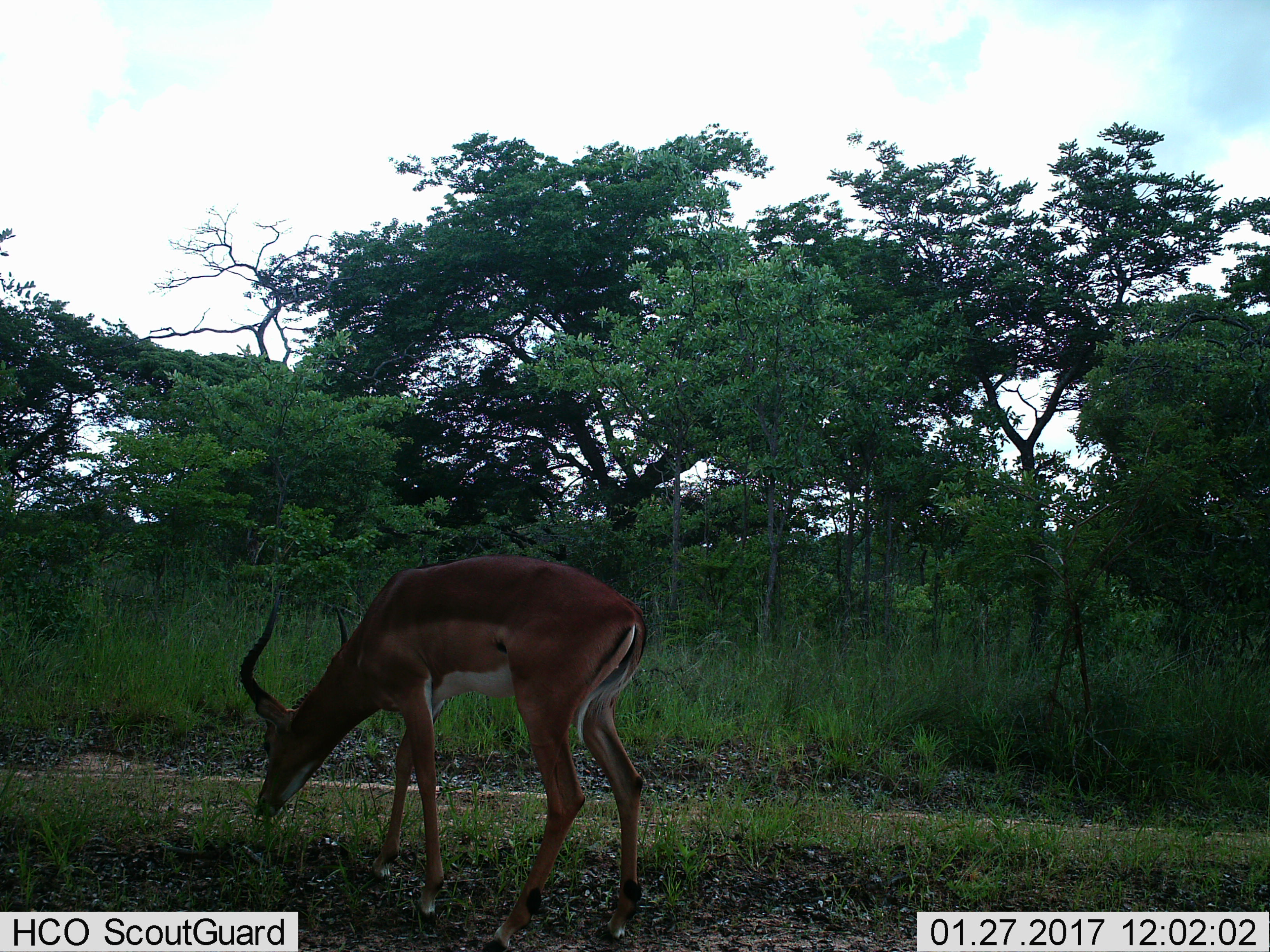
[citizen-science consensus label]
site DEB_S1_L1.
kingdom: Animalia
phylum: Chordata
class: Mammalia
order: Artiodactyla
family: Bovidae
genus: Aepyceros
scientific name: Aepyceros melampus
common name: impala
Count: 1.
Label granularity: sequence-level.